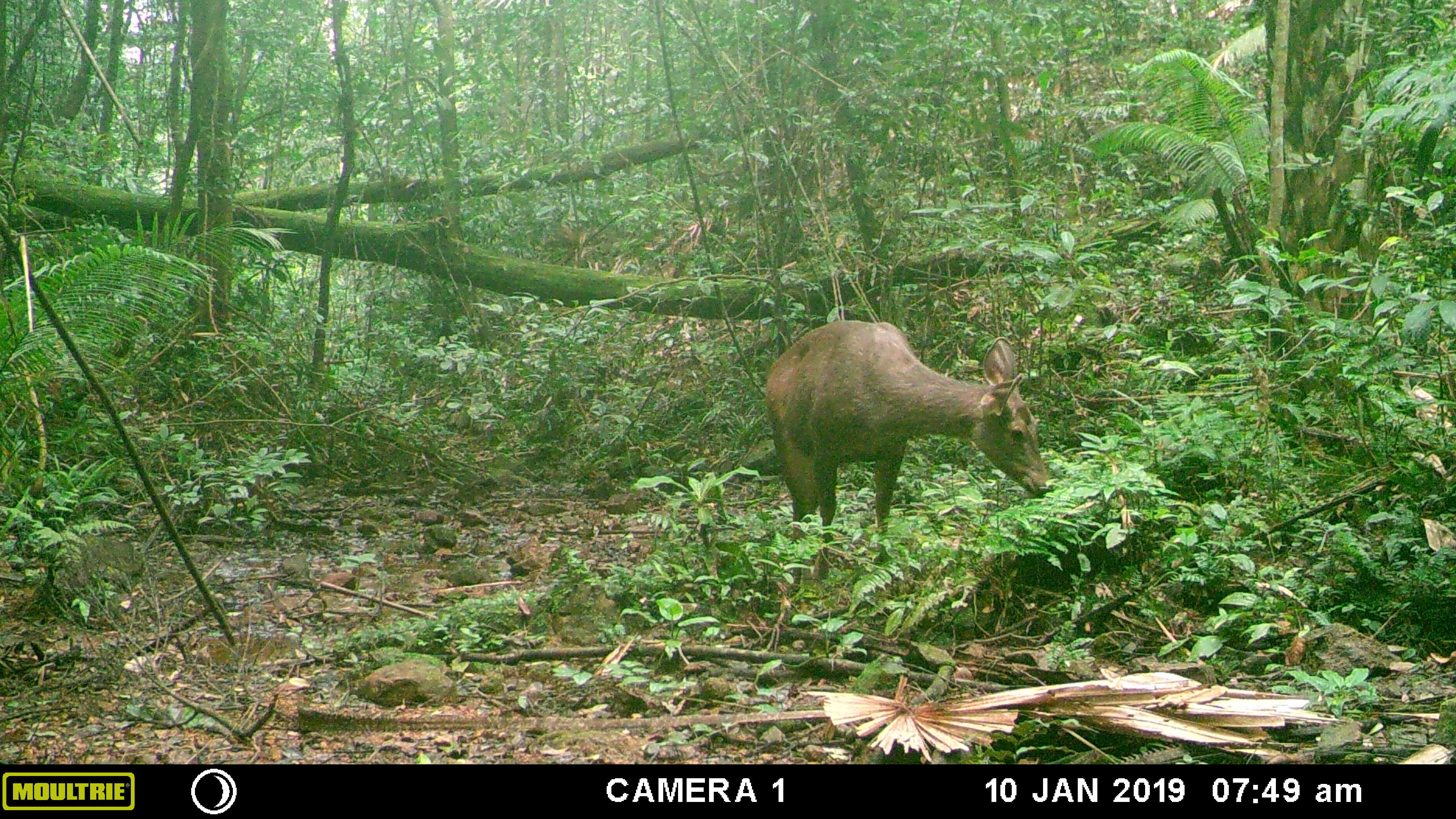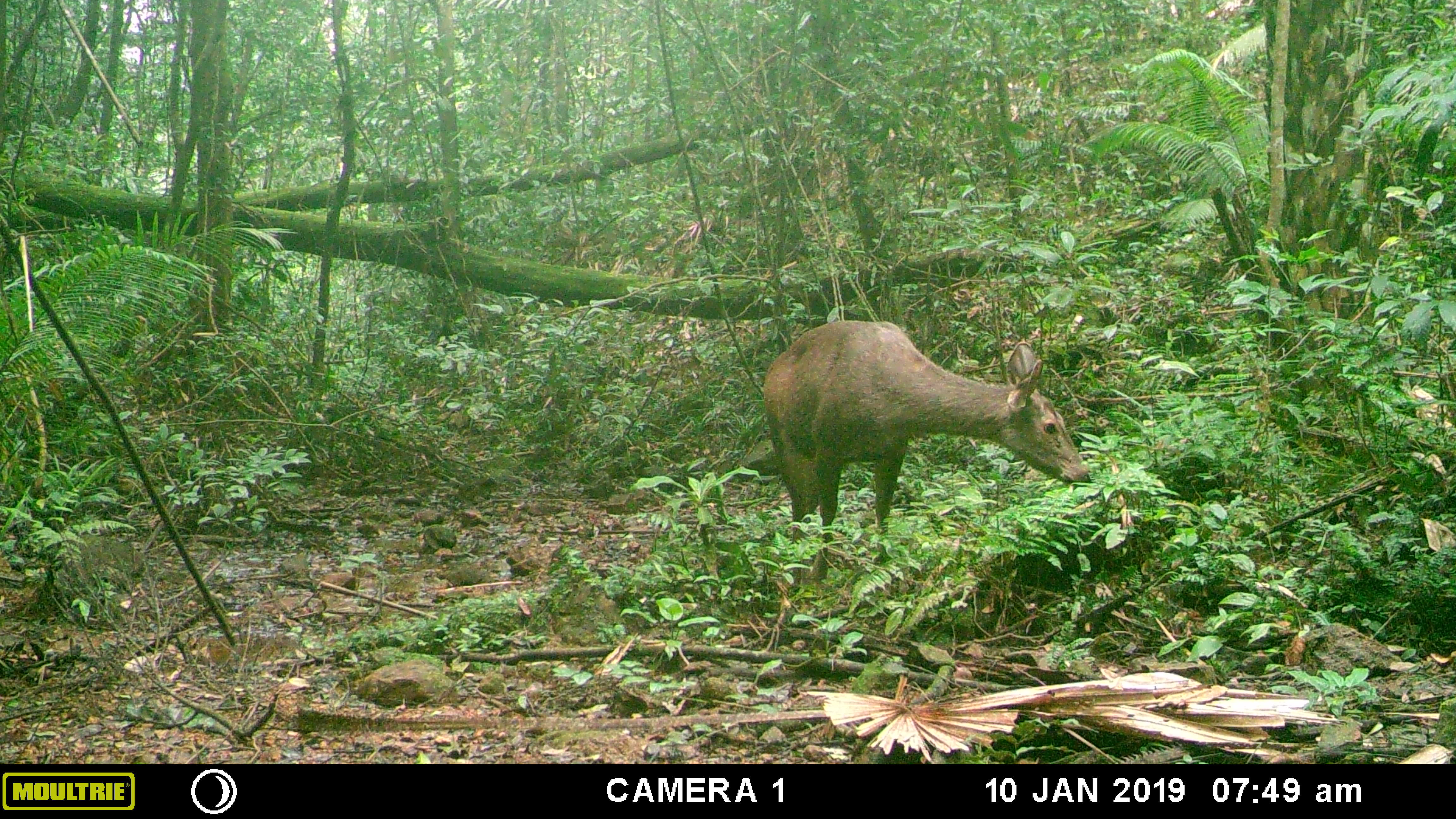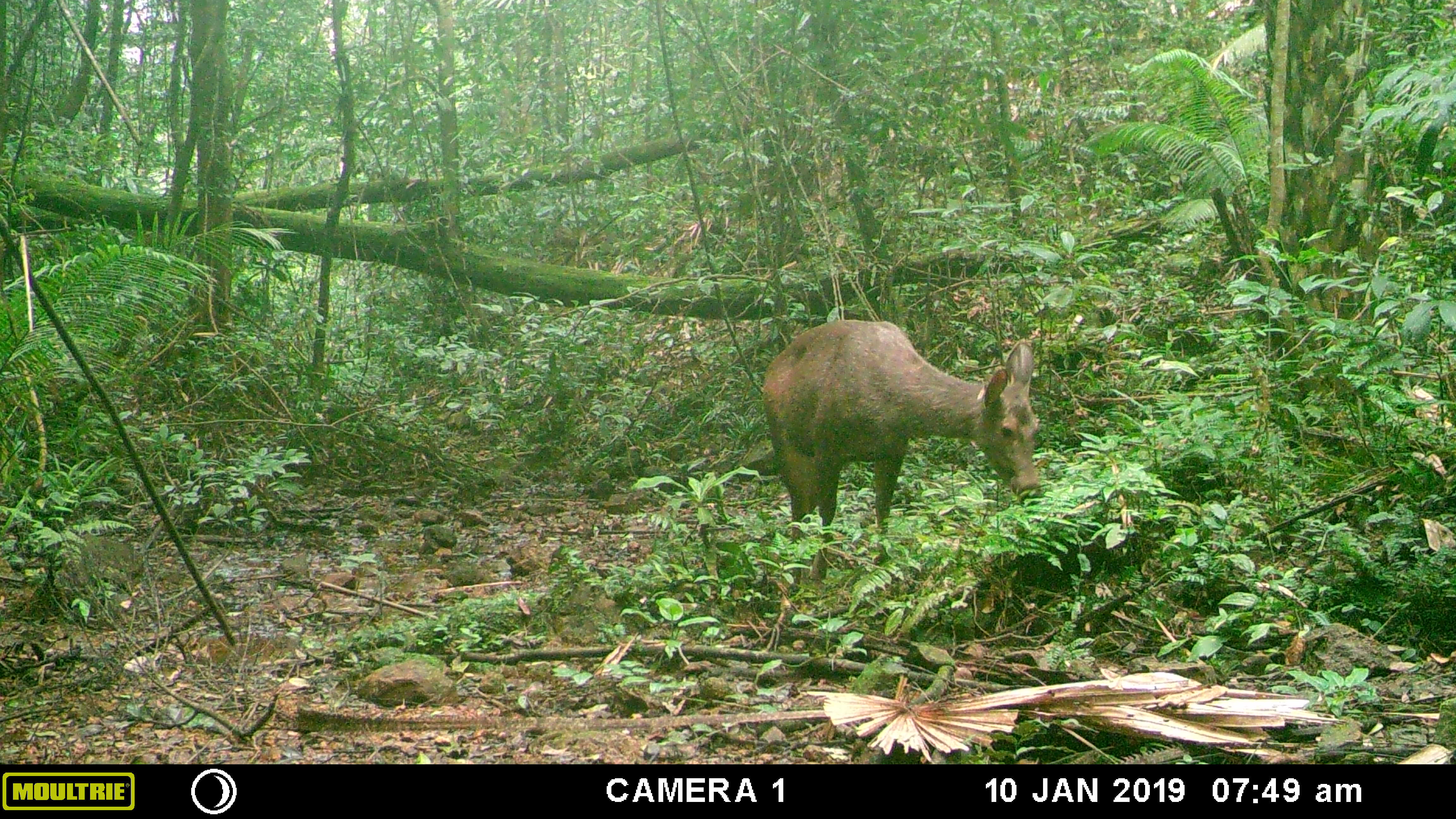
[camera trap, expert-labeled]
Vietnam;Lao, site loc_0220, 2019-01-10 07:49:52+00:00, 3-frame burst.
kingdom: Animalia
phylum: Chordata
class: Mammalia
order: Artiodactyla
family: Cervidae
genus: Rusa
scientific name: Rusa unicolor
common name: sambar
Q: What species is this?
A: Sambar (Rusa unicolor).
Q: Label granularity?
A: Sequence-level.